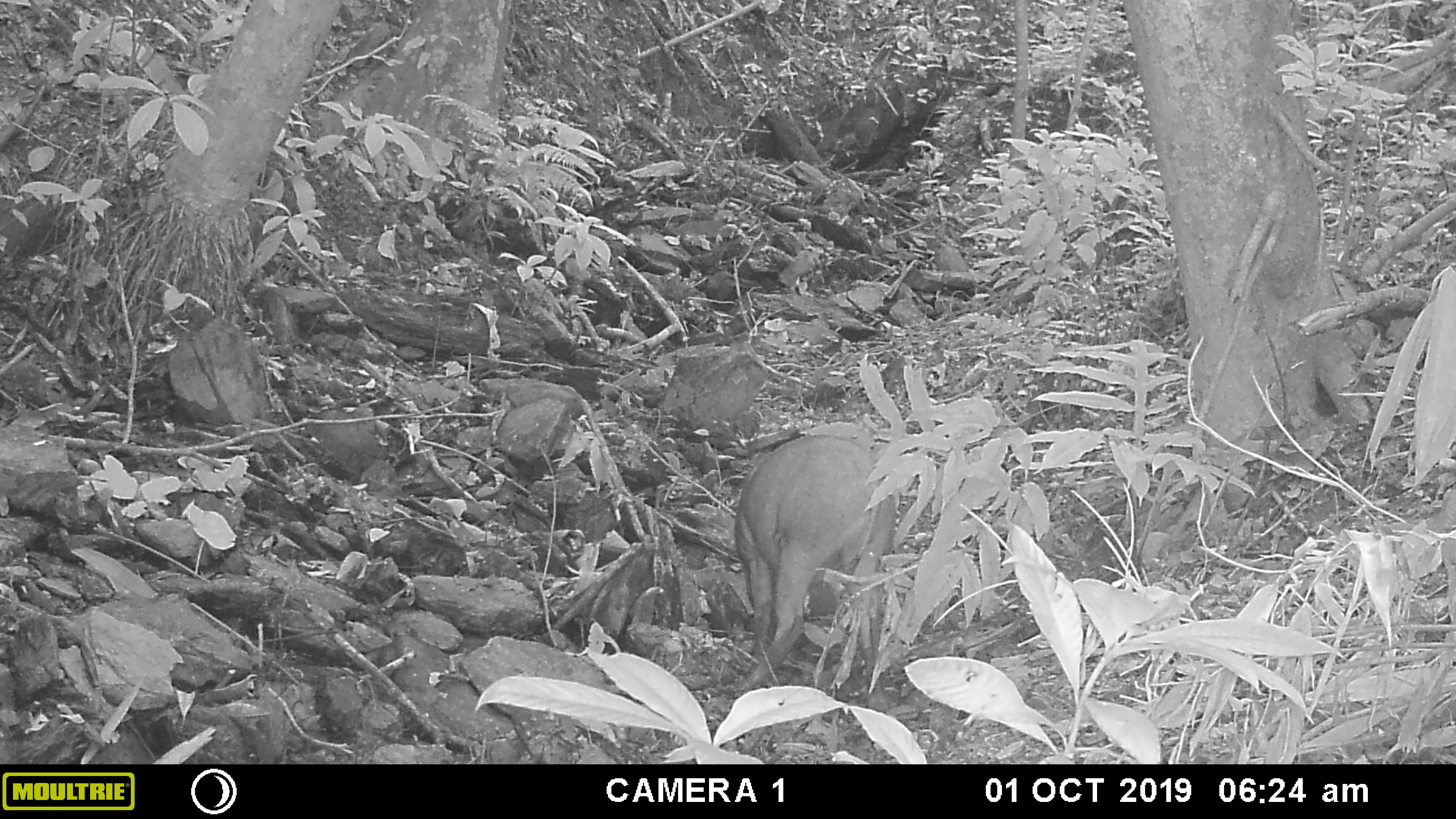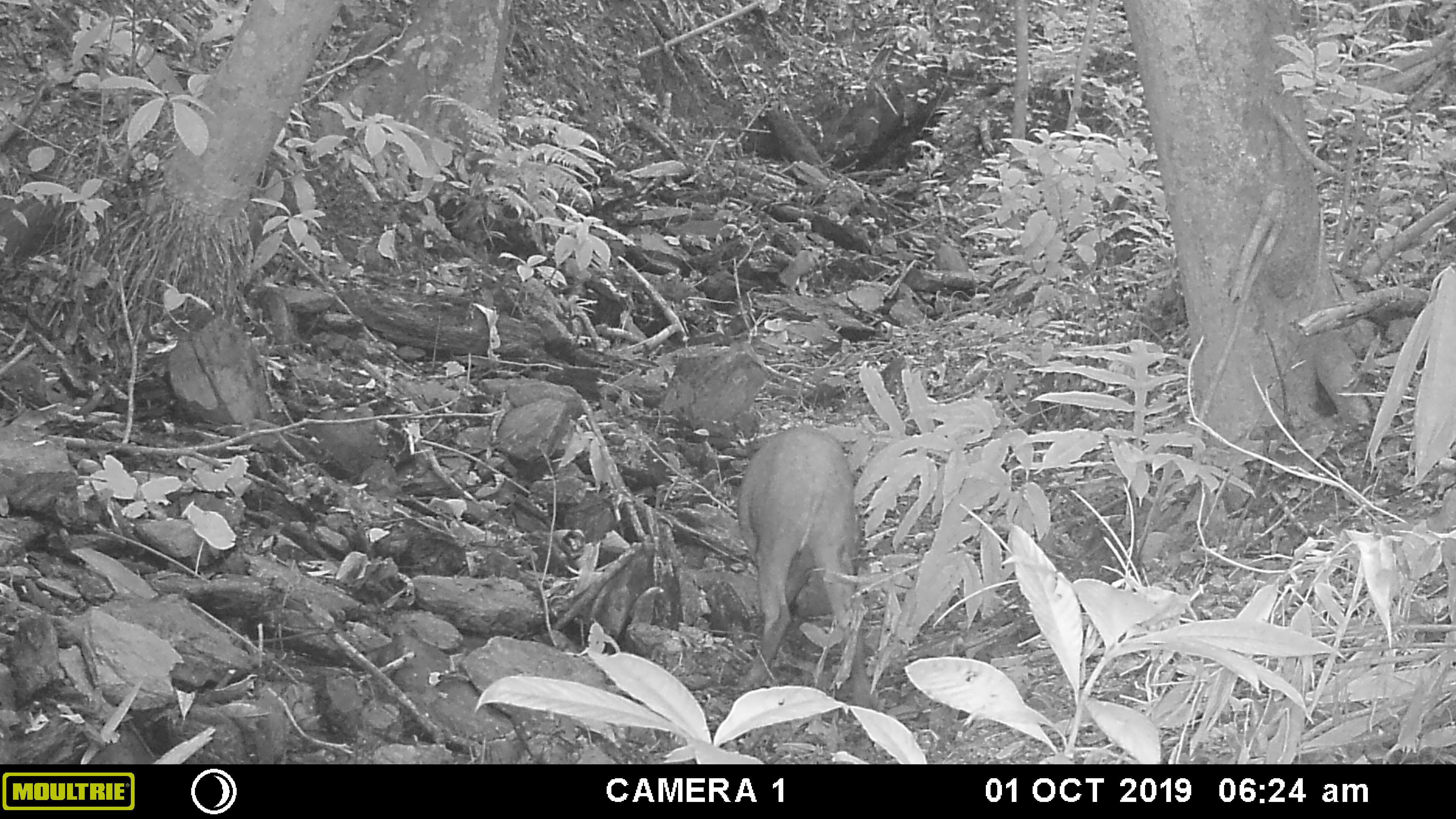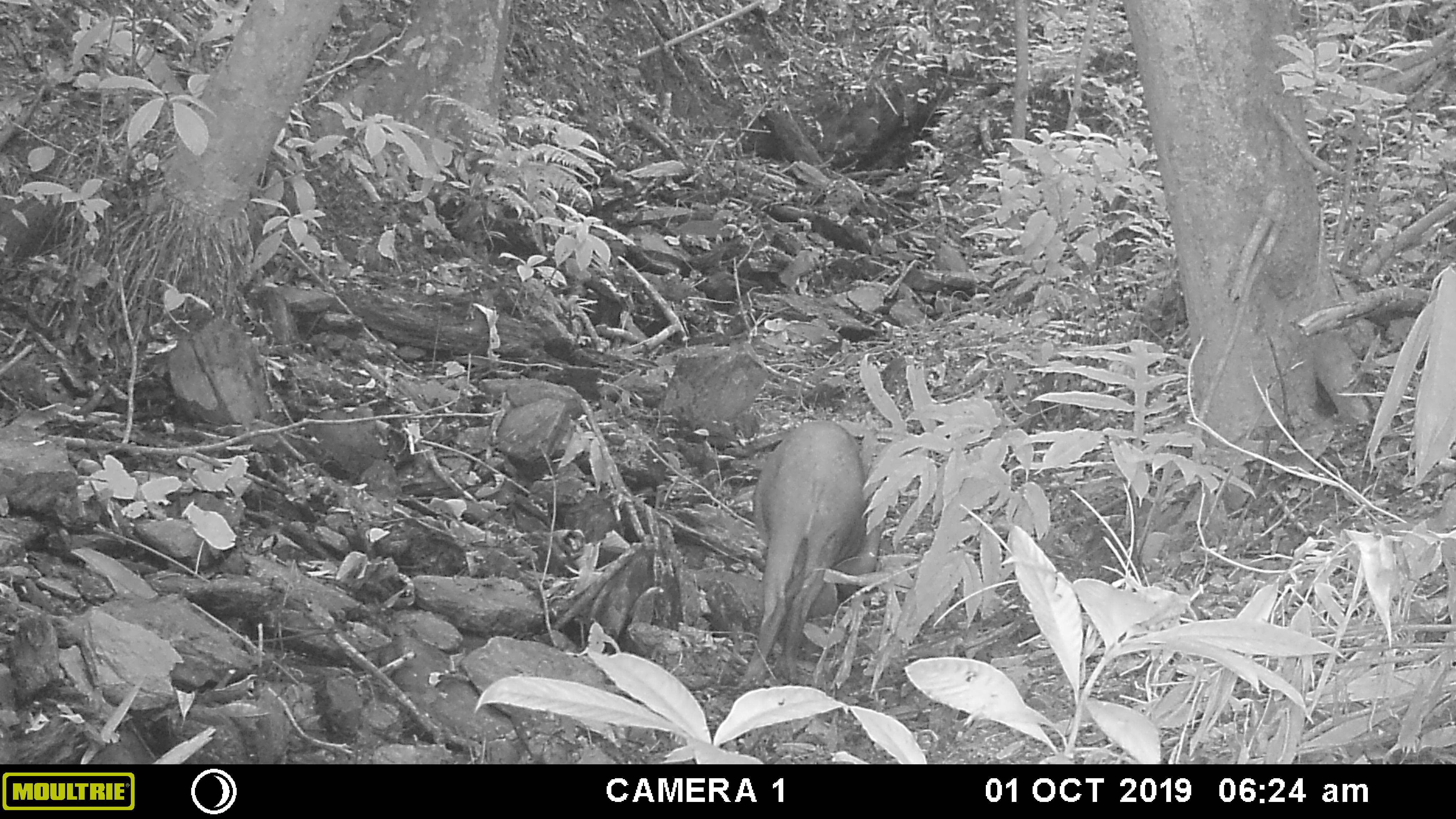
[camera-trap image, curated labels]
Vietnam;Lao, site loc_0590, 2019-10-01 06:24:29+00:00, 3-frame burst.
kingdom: Animalia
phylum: Chordata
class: Mammalia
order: Artiodactyla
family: Suidae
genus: Sus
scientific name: Sus scrofa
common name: eurasian wild pig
Eurasian wild pig (Sus scrofa). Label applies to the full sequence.